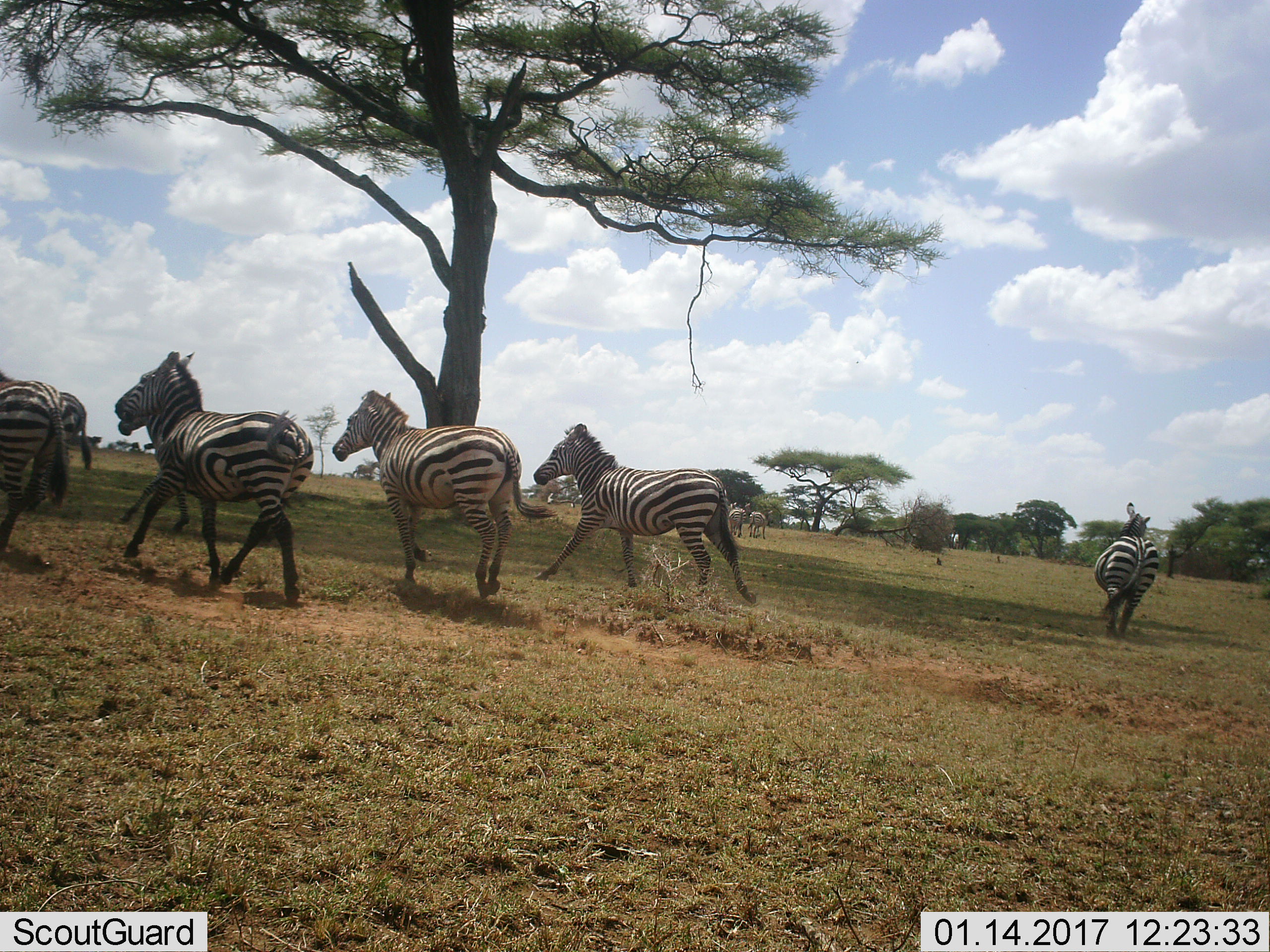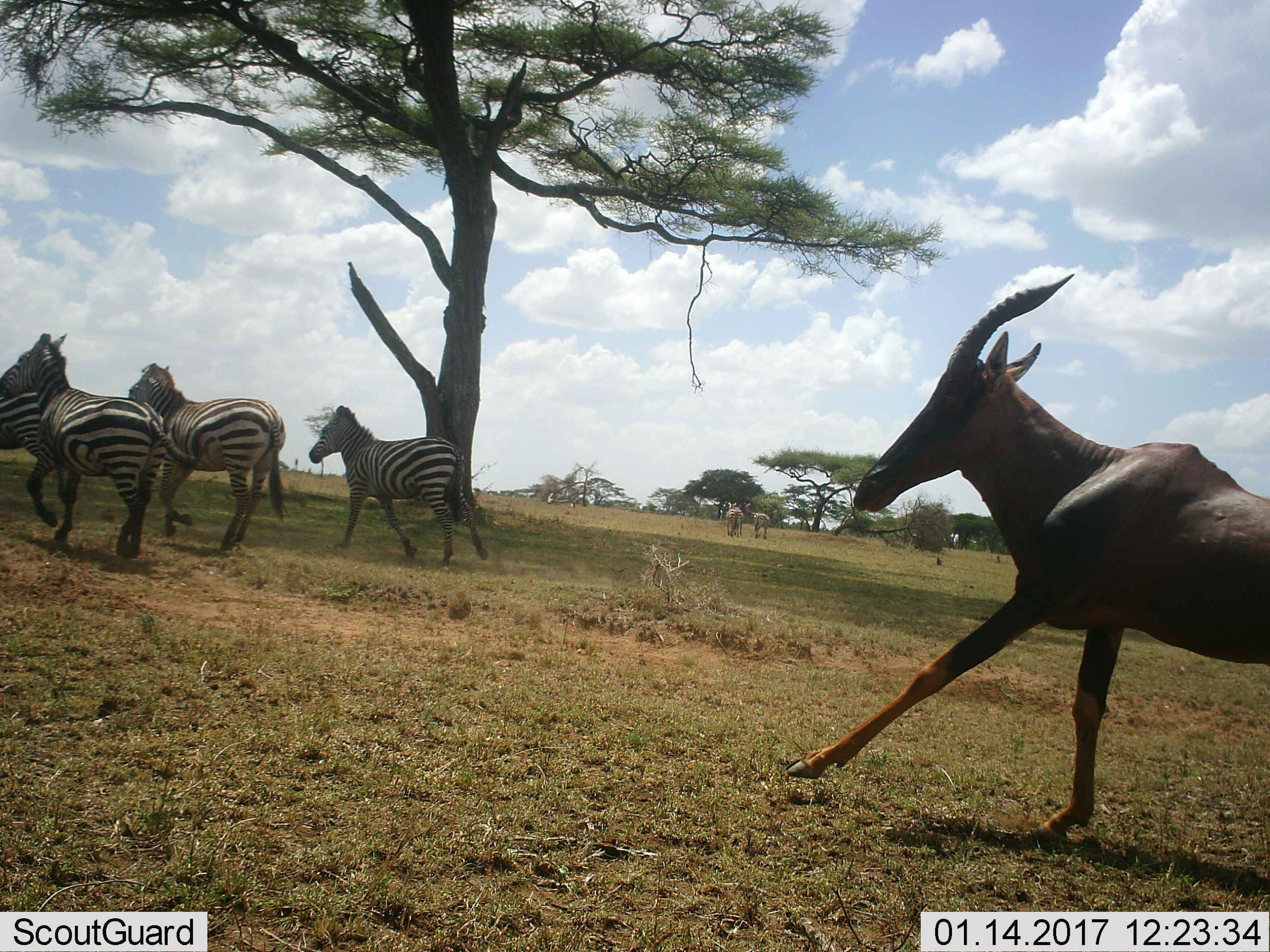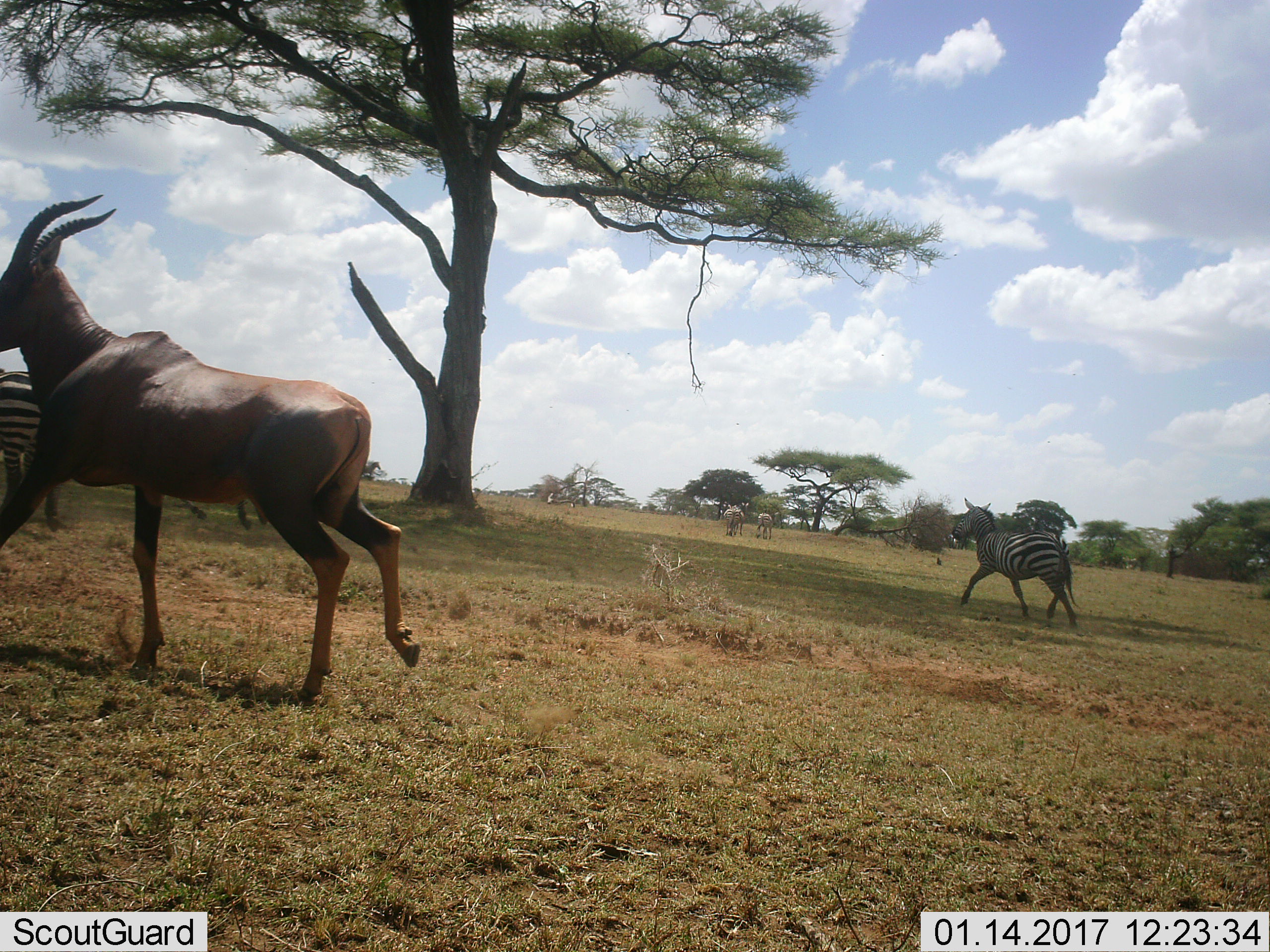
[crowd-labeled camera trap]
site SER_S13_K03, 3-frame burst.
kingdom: Animalia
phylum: Chordata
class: Mammalia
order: Artiodactyla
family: Bovidae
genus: Damaliscus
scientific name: Damaliscus lunatus jimela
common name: topi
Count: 1.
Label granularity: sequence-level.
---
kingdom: Animalia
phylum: Chordata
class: Mammalia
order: Perissodactyla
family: Equidae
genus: Equus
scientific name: Equus quagga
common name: plains zebra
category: zebraplains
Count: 8.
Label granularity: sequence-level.